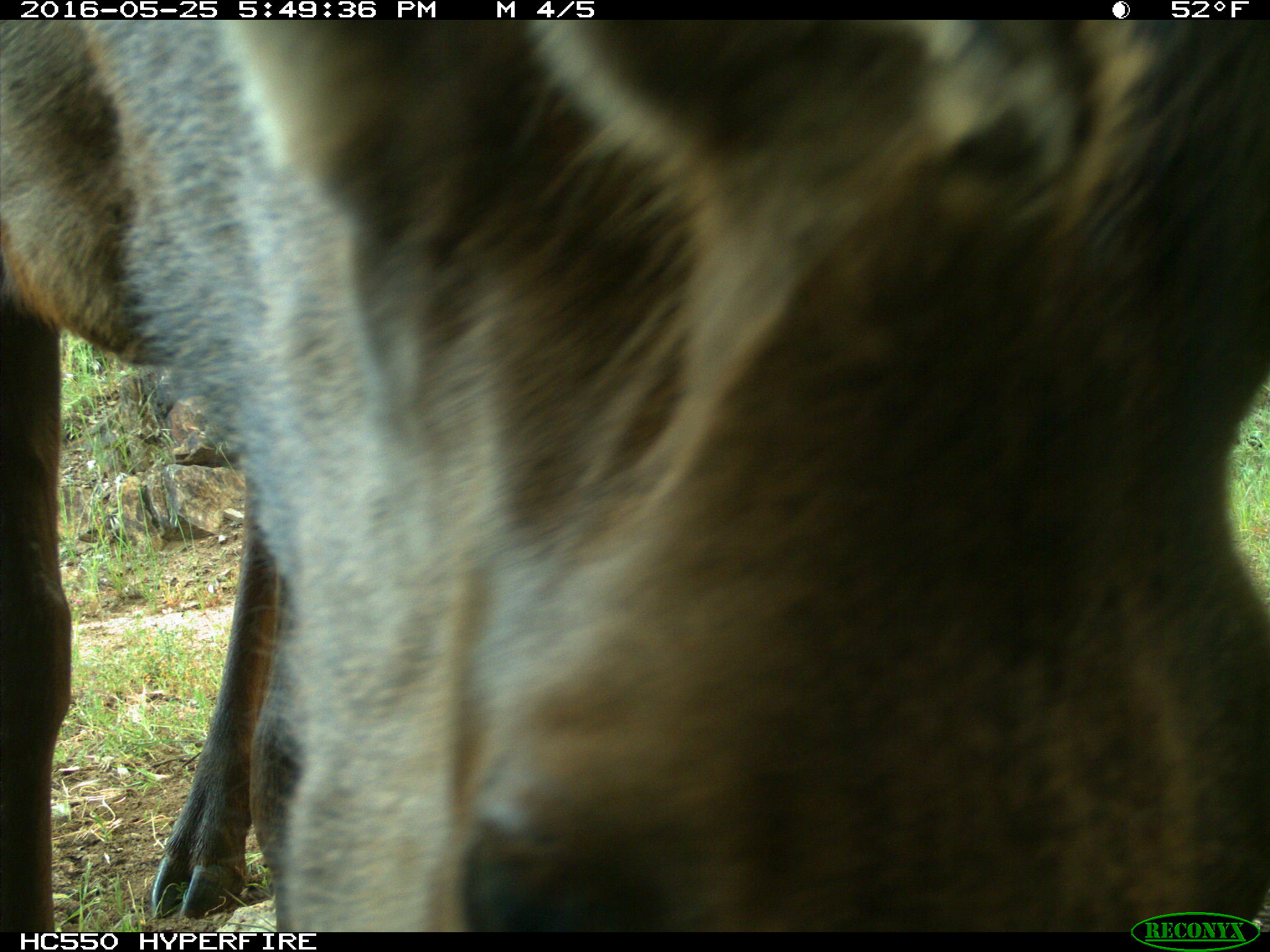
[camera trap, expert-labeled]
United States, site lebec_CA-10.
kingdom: Animalia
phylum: Chordata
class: Mammalia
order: Artiodactyla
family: Cervidae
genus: Cervus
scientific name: Cervus canadensis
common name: elk